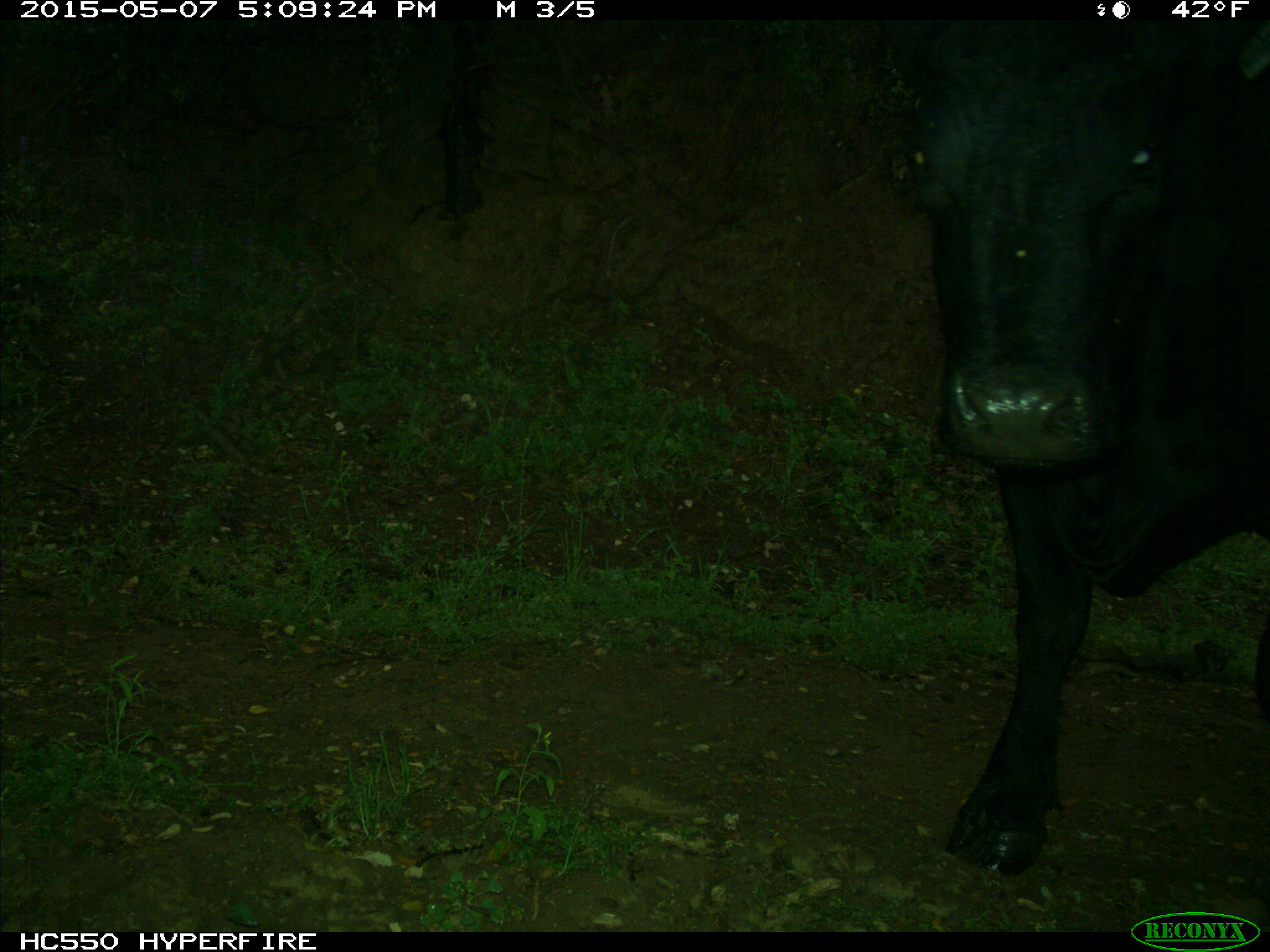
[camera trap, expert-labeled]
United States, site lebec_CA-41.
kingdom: Animalia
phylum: Chordata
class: Mammalia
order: Artiodactyla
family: Bovidae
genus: Bos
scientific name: Bos taurus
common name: domestic cow